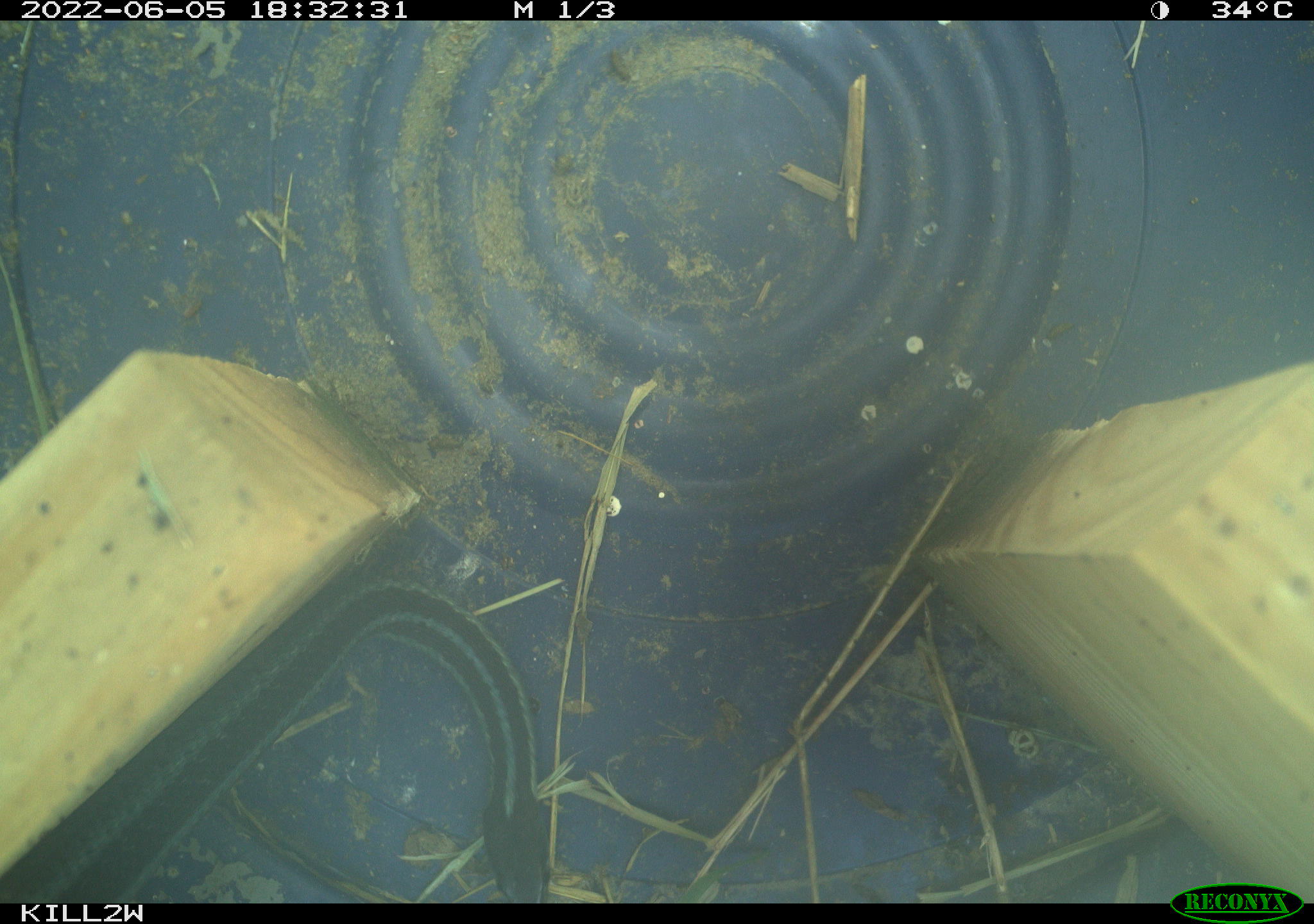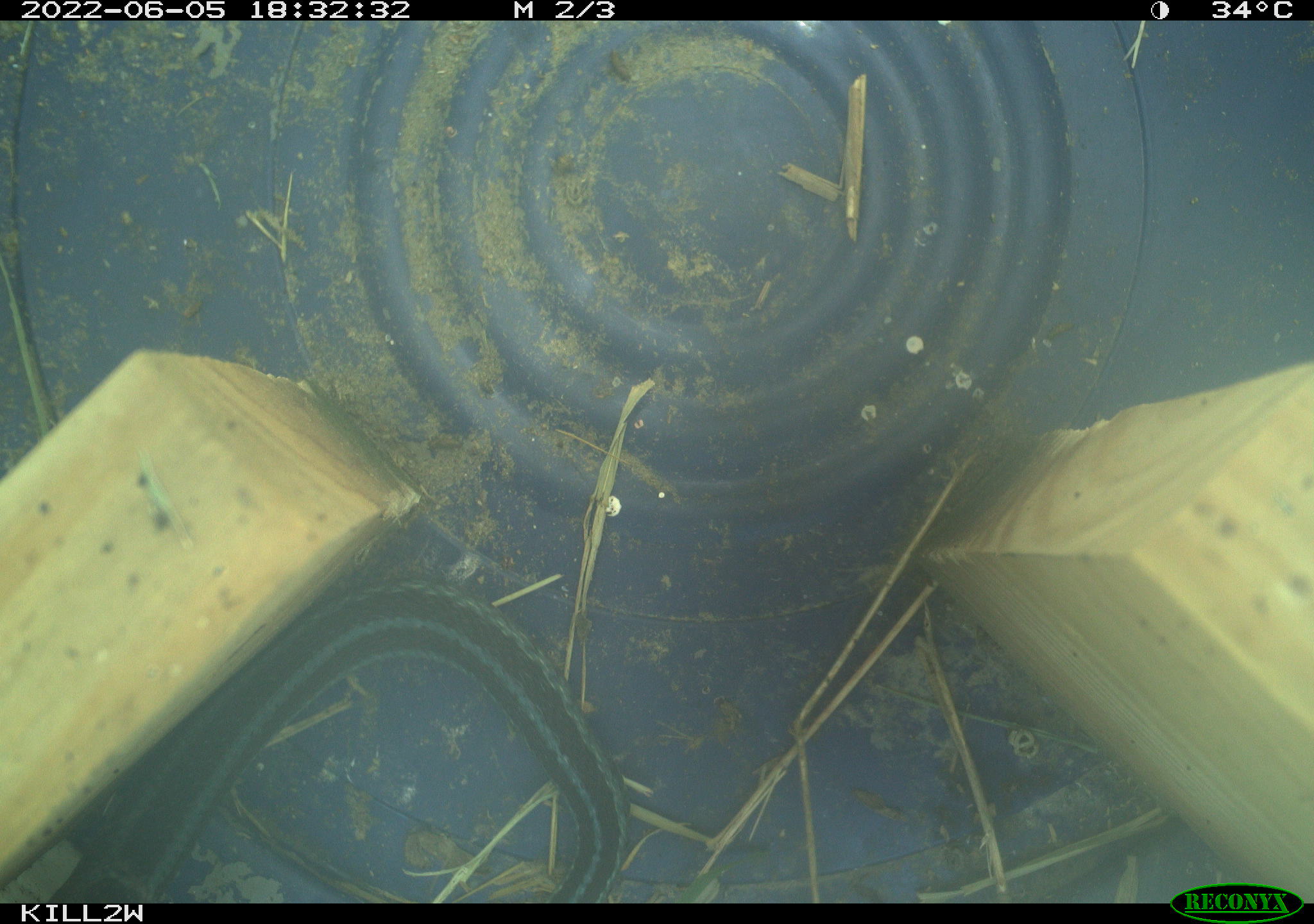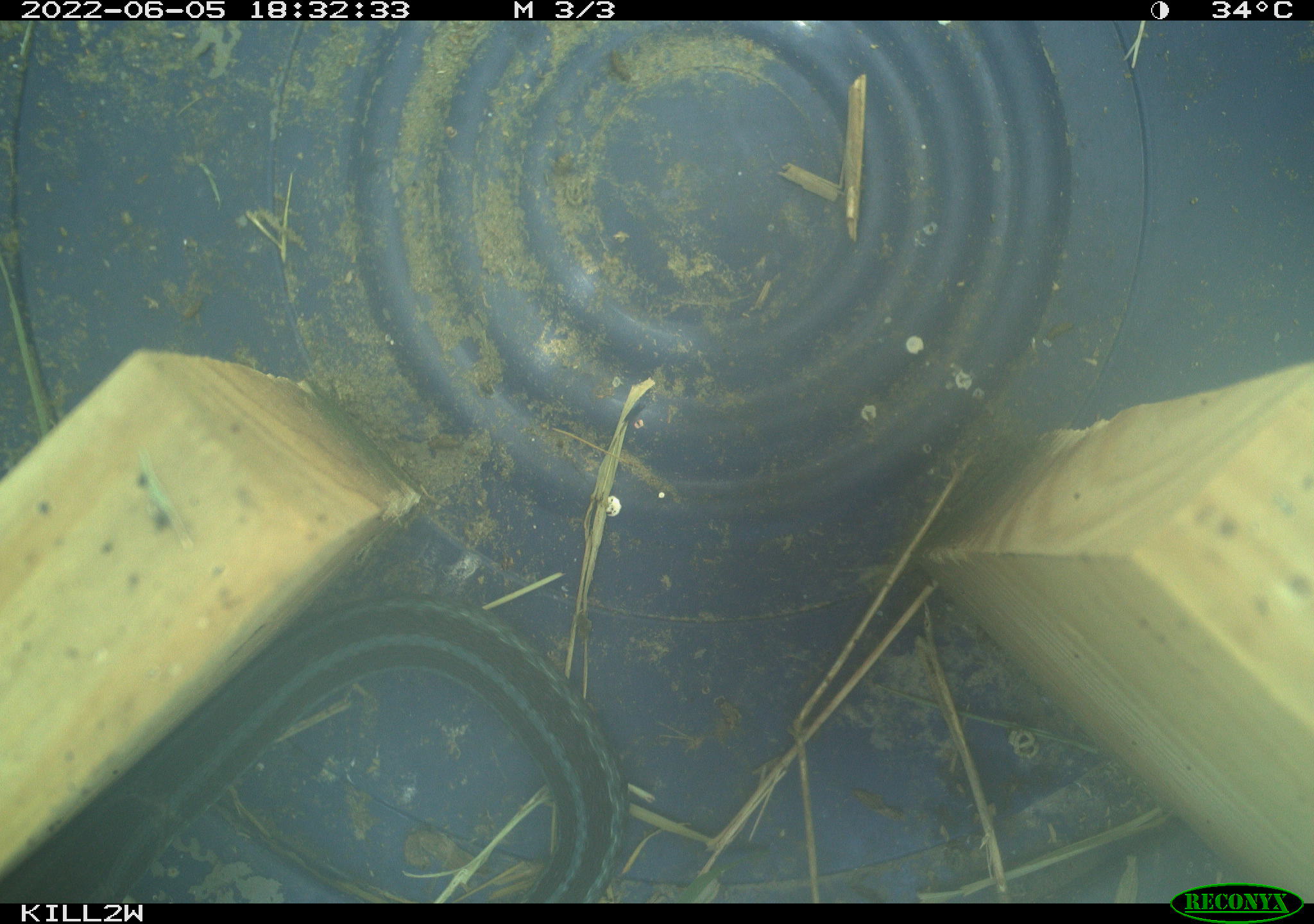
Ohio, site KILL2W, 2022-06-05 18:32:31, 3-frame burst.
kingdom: Animalia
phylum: Chordata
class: Reptilia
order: Squamata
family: Colubridae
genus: Thamnophis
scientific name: Thamnophis sirtalis sirtalis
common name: eastern gartersnake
Eastern gartersnake (Thamnophis sirtalis sirtalis).